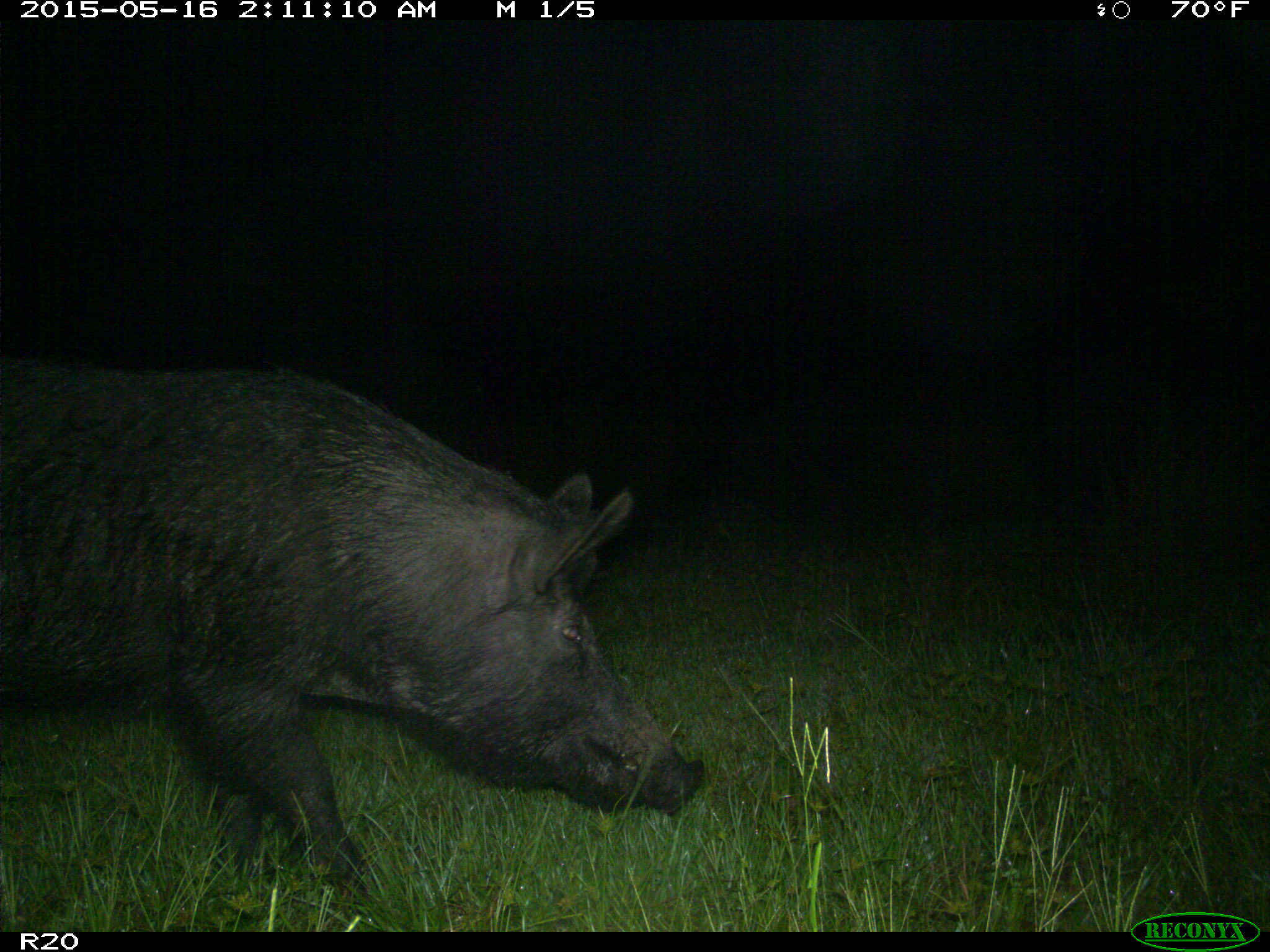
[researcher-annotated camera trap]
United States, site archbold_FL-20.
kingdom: Animalia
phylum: Chordata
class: Mammalia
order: Artiodactyla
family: Suidae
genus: Sus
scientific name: Sus scrofa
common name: wild boar